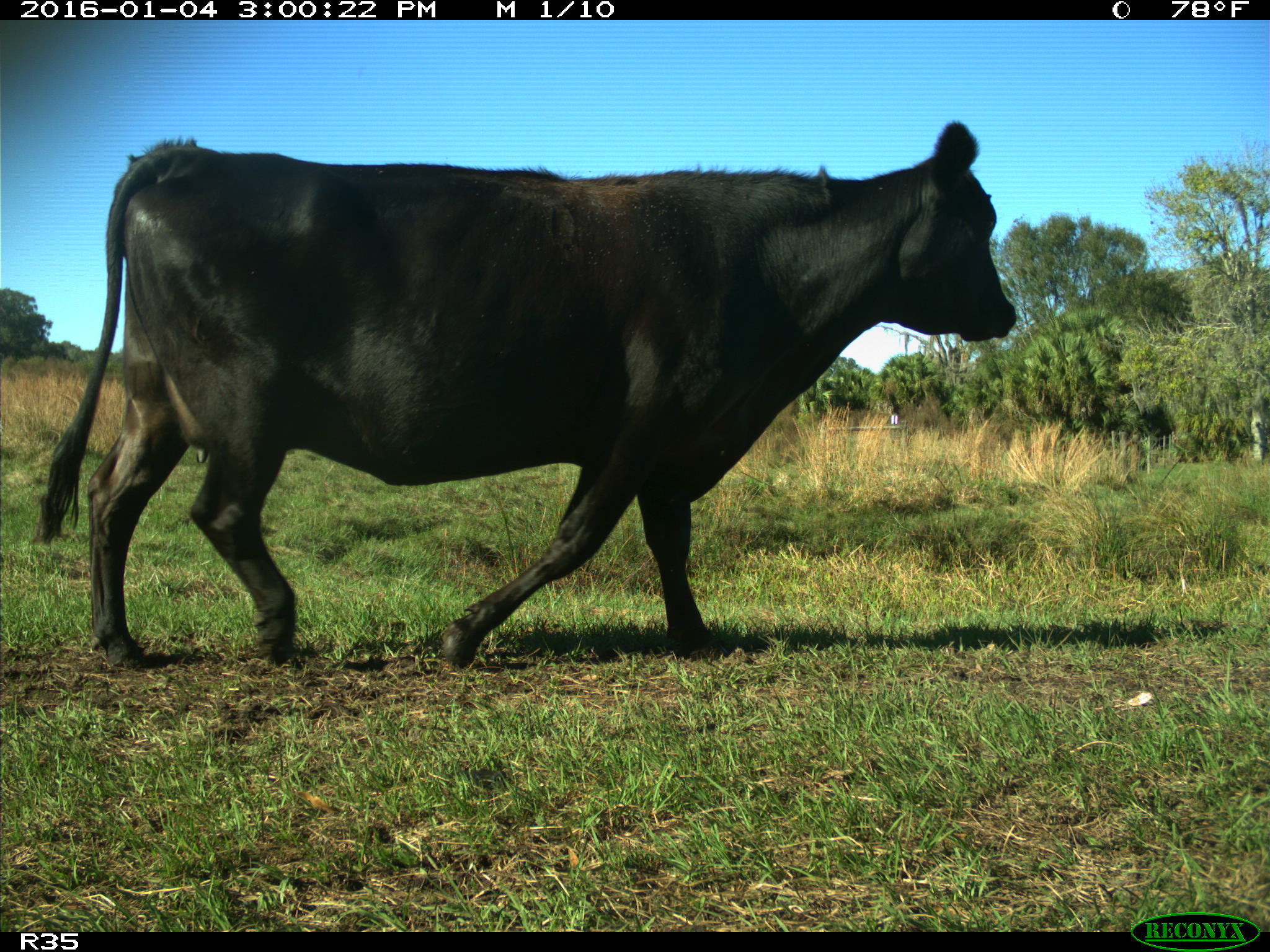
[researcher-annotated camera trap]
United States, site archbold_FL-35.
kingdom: Animalia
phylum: Chordata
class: Mammalia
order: Artiodactyla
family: Bovidae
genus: Bos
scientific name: Bos taurus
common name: domestic cow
Bos taurus (domestic cow).